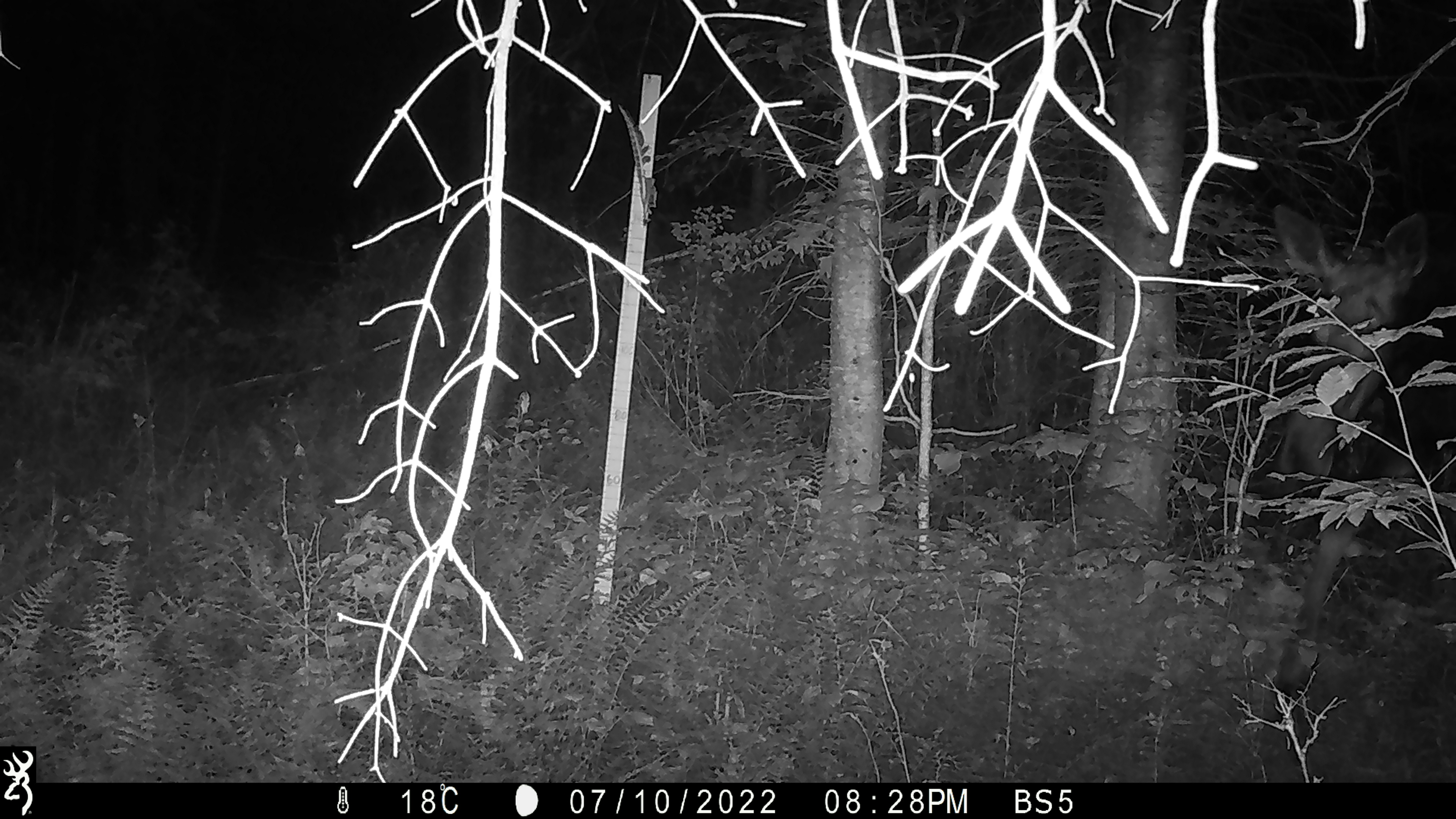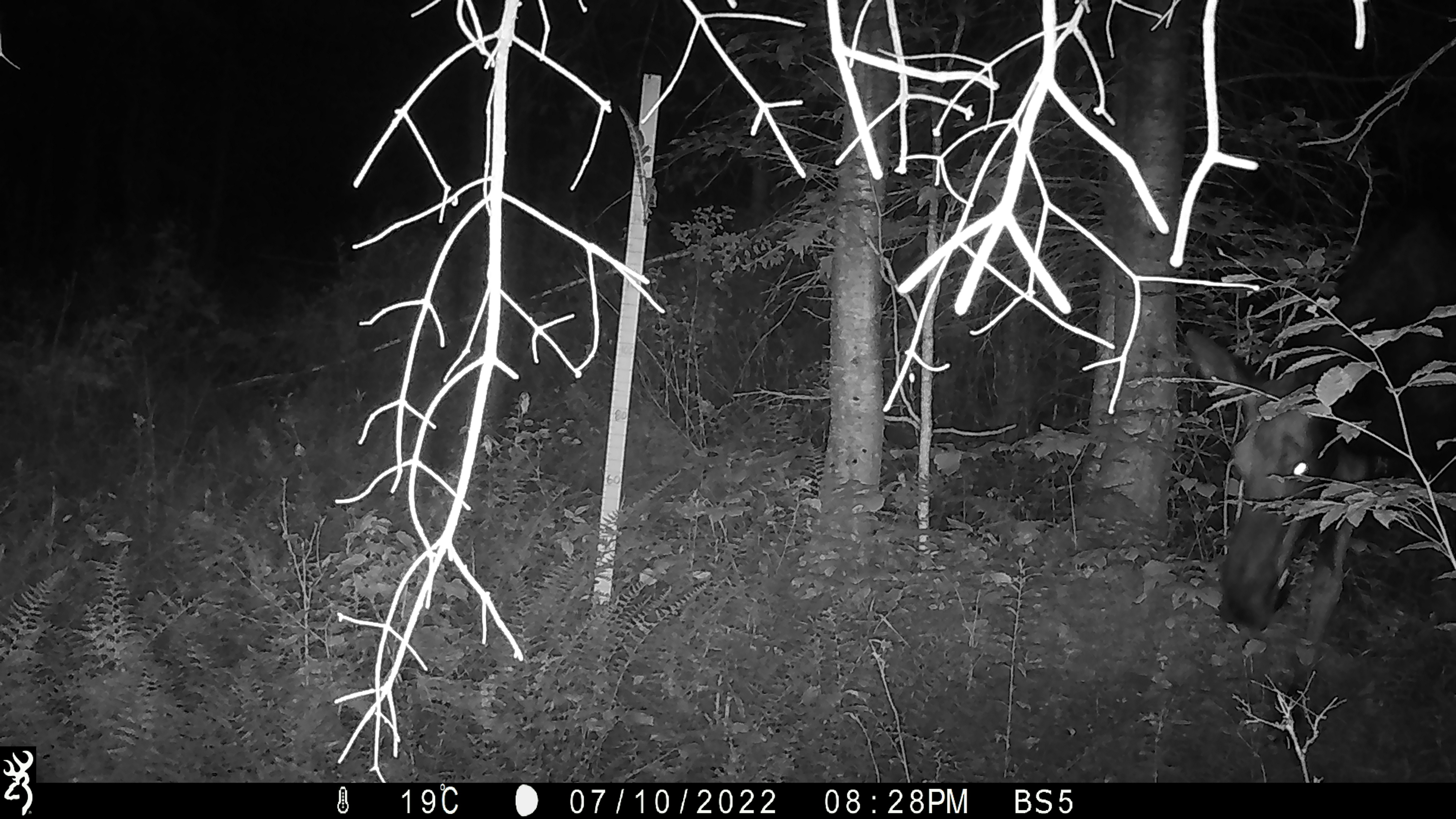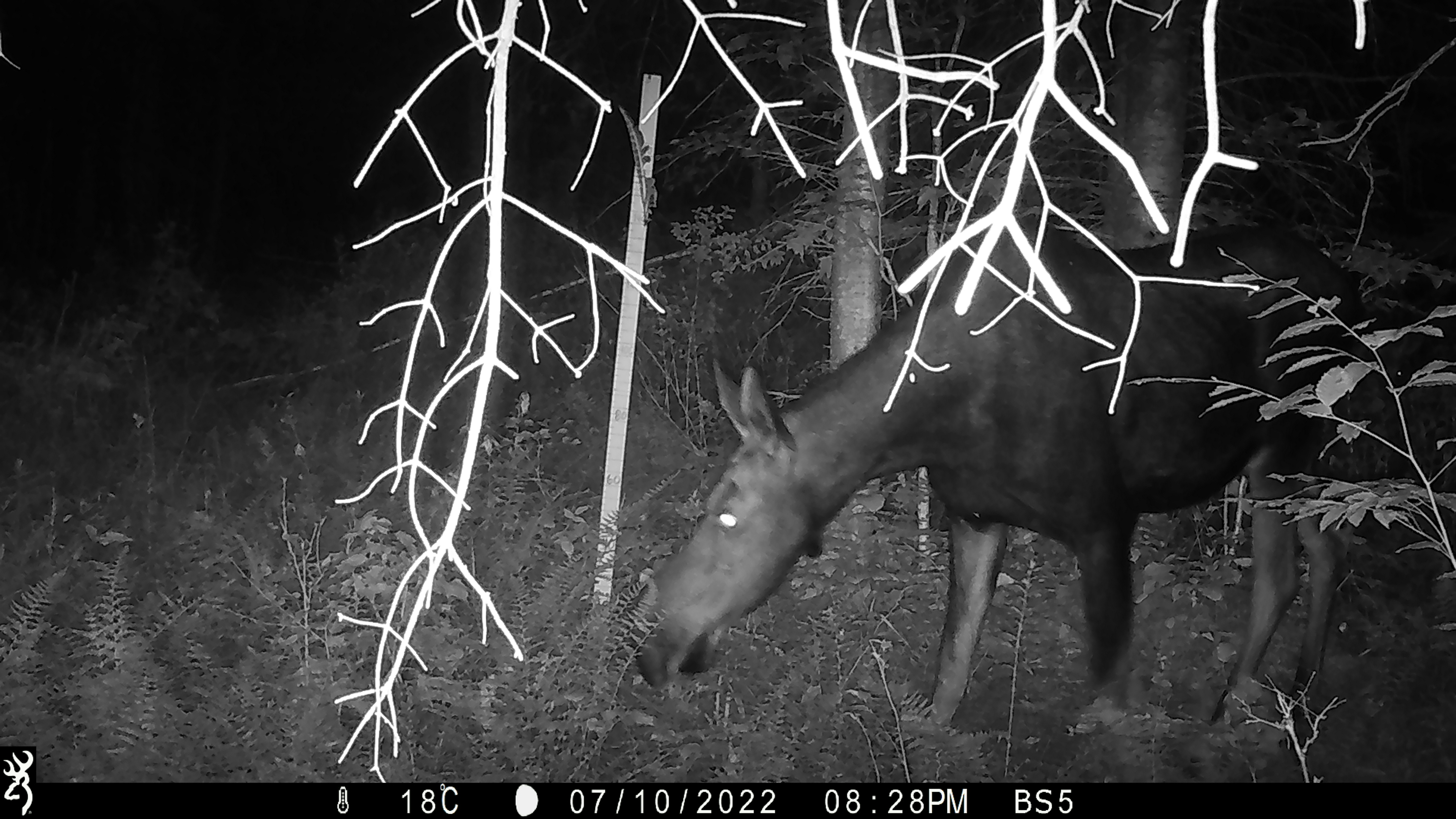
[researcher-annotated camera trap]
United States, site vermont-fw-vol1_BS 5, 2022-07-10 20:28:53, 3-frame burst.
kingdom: Animalia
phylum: Chordata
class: Mammalia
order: Artiodactyla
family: Cervidae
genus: Alces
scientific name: Alces alces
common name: moose